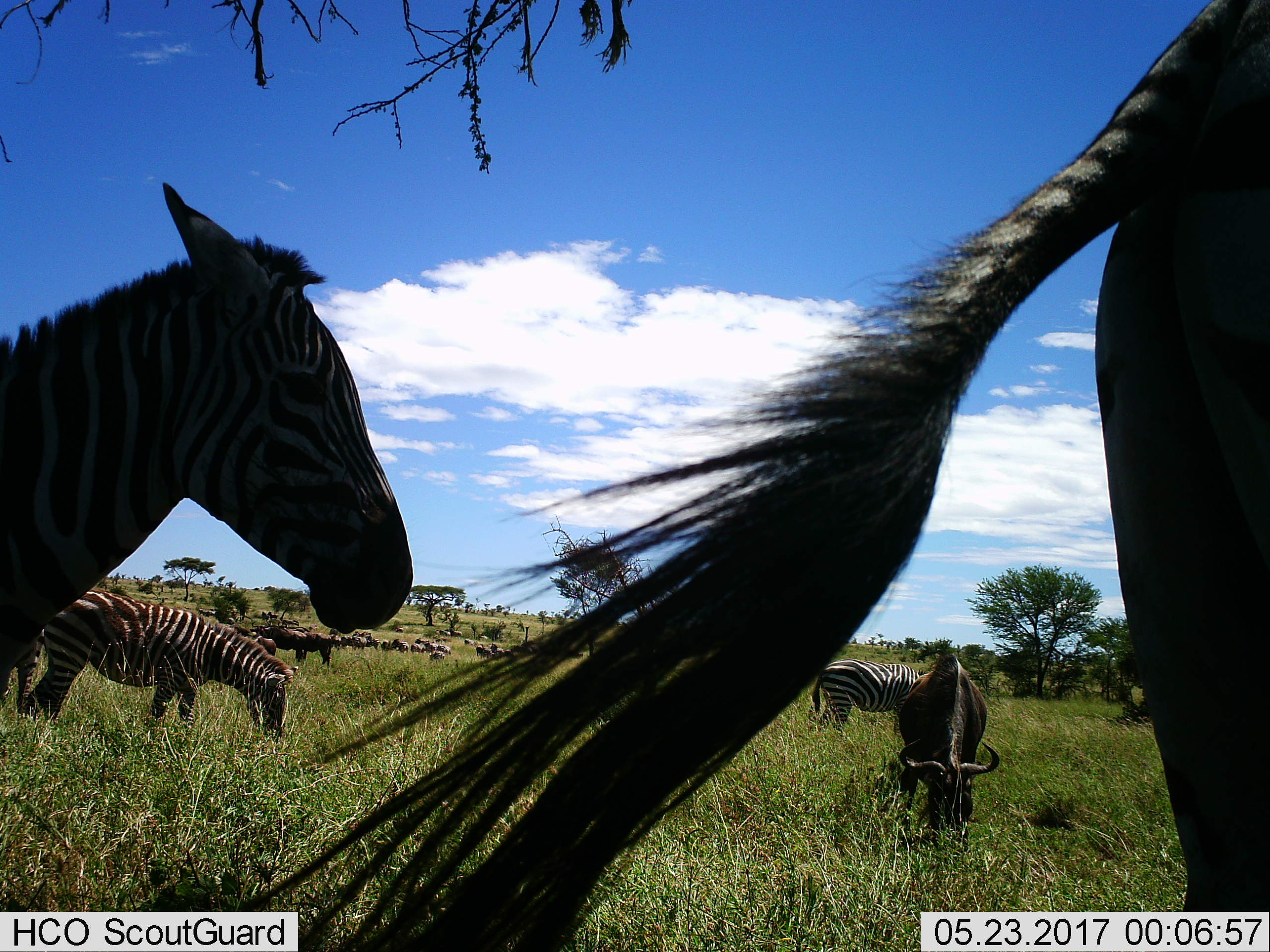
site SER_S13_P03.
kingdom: Animalia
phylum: Chordata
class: Mammalia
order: Artiodactyla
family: Bovidae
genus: Connochaetes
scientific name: Connochaetes taurinus taurinus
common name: blue wildebeest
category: wildebeestblue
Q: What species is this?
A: Wildebeestblue (blue wildebeest) (Connochaetes taurinus taurinus).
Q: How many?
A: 4.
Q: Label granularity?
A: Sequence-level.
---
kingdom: Animalia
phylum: Chordata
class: Mammalia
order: Perissodactyla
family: Equidae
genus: Equus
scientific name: Equus quagga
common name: plains zebra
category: zebraplains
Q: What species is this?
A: Zebraplains (plains zebra) (Equus quagga).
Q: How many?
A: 7.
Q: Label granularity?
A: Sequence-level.